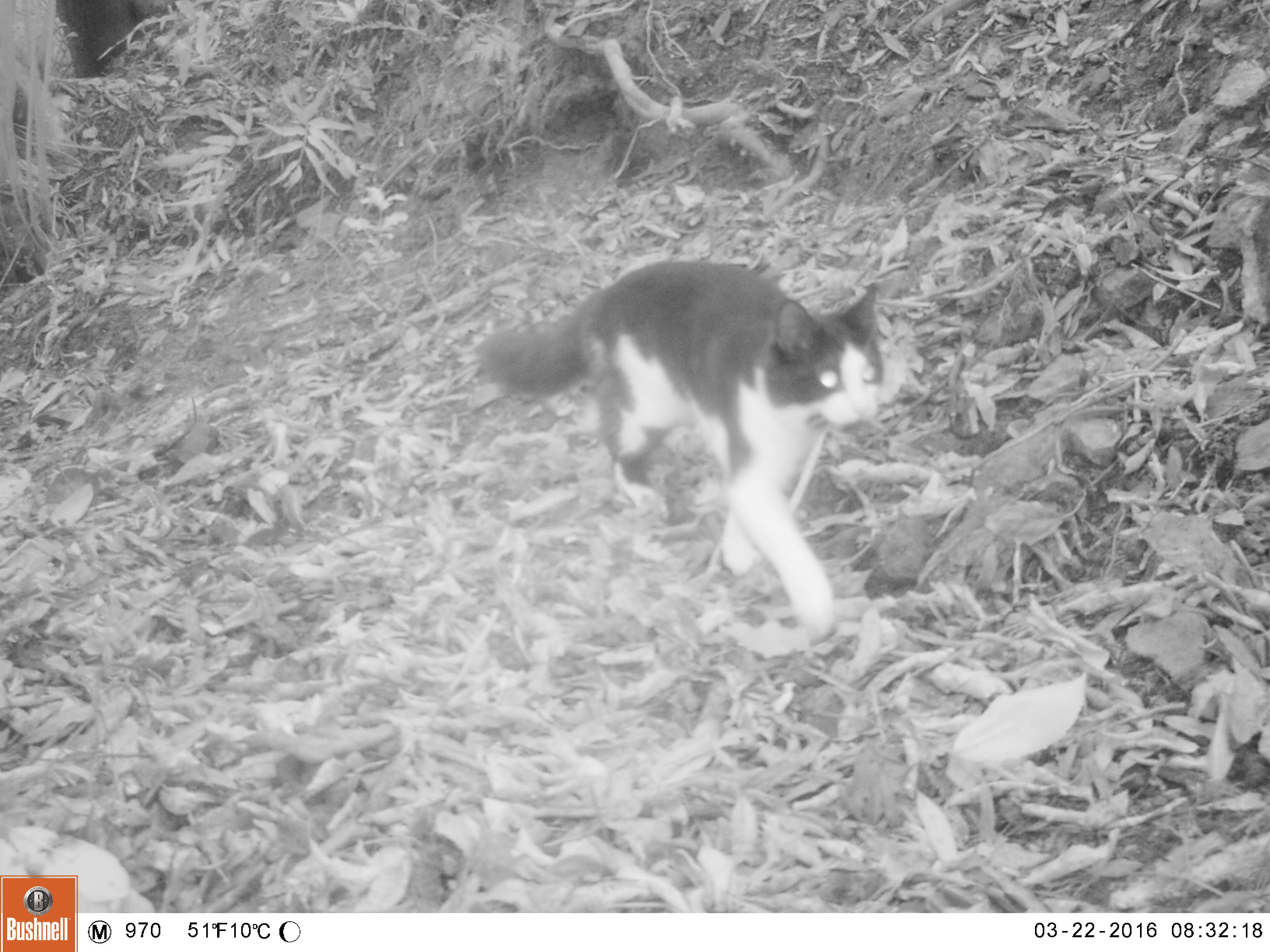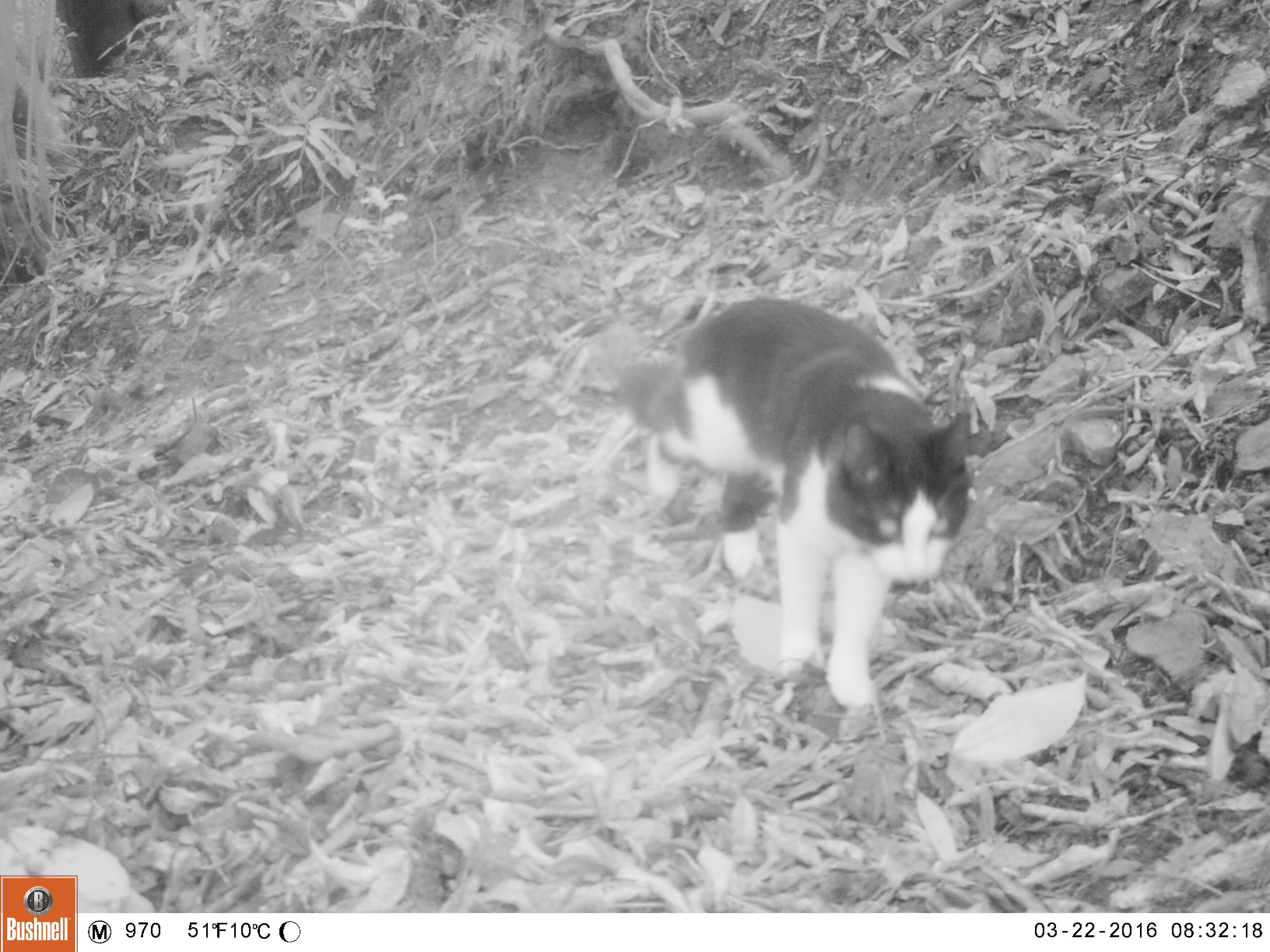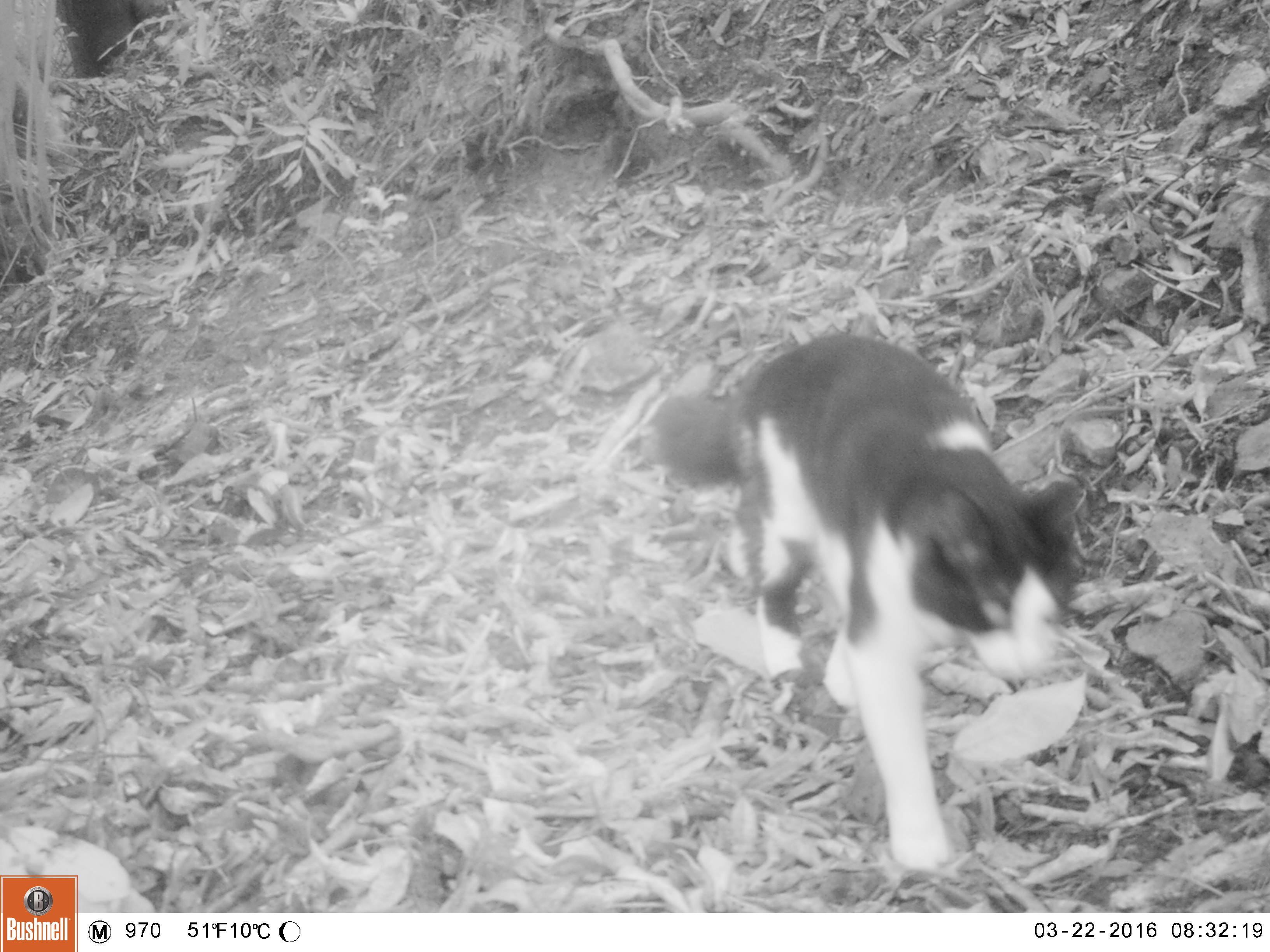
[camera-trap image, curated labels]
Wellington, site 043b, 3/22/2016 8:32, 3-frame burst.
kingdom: Animalia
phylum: Chordata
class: Mammalia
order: Carnivora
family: Felidae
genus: Felis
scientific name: Felis catus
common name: cat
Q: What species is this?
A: Cat (Felis catus).